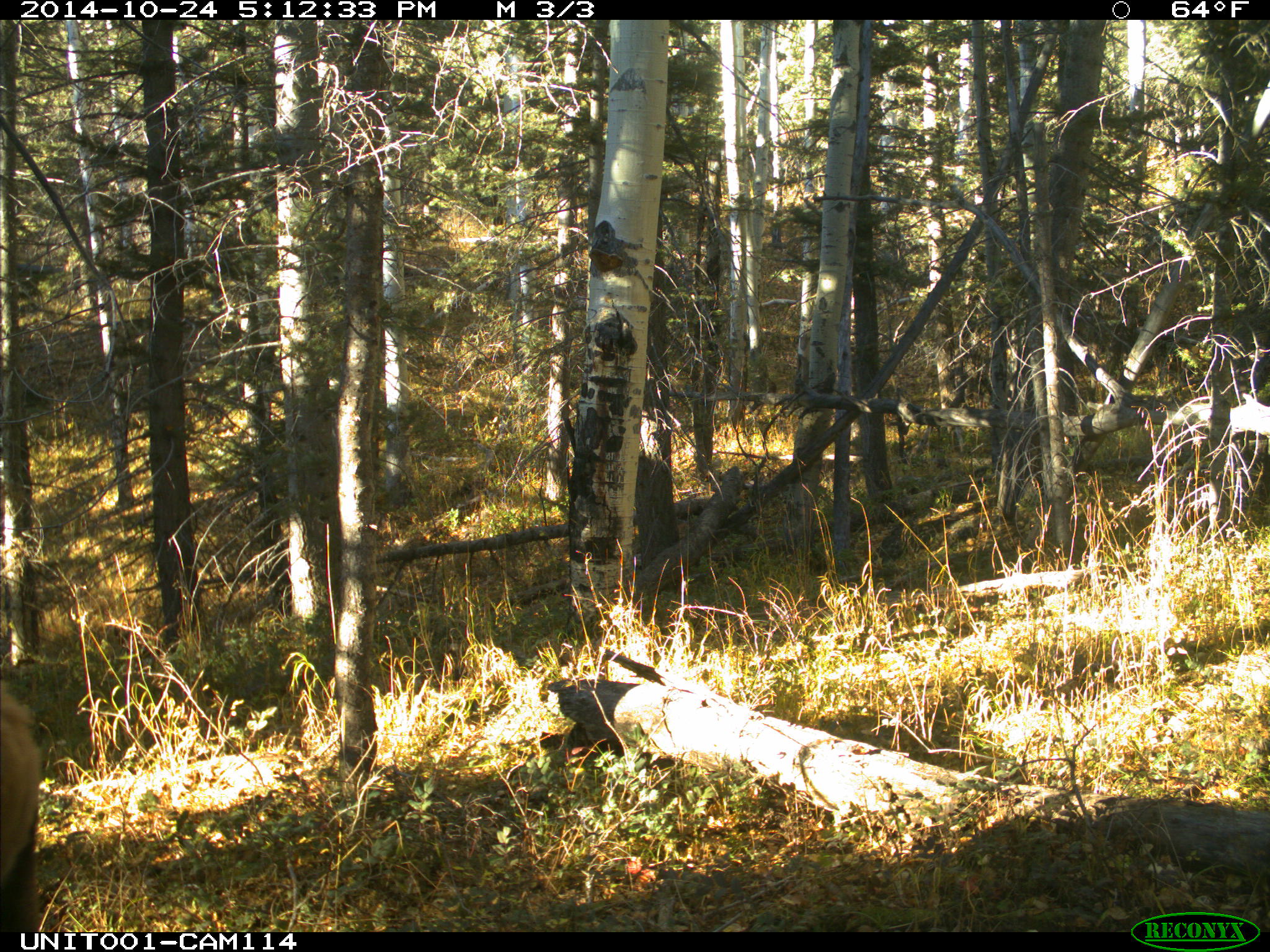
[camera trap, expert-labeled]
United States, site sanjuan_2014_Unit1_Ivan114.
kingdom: Animalia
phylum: Chordata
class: Mammalia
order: Artiodactyla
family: Cervidae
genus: Cervus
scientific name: Cervus elaphus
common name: red deer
Cervus elaphus (red deer).